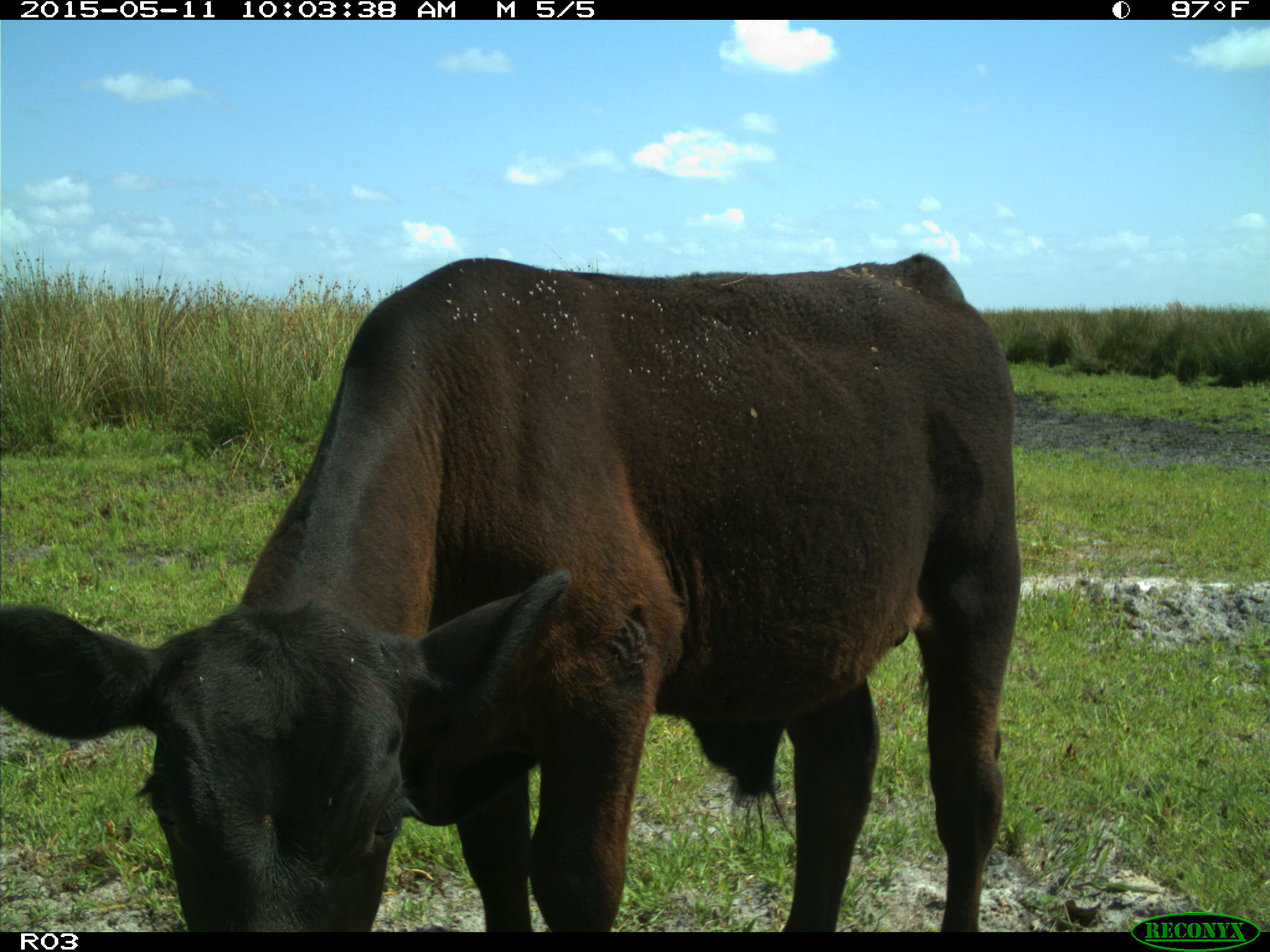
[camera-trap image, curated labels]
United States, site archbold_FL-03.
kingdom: Animalia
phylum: Chordata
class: Mammalia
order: Artiodactyla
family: Bovidae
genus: Bos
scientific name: Bos taurus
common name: domestic cow